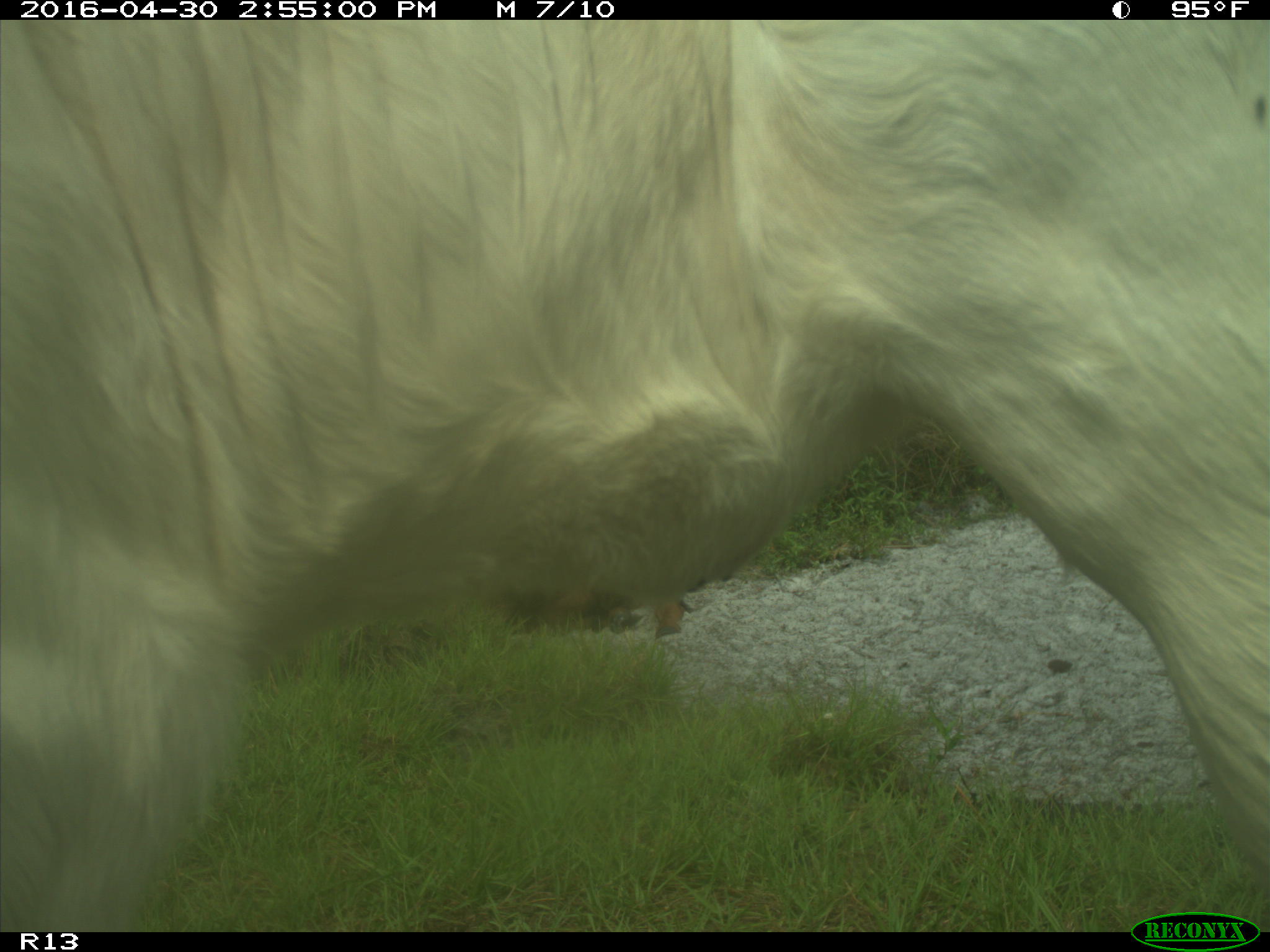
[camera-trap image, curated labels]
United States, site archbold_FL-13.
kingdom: Animalia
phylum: Chordata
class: Mammalia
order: Artiodactyla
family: Bovidae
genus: Bos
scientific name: Bos taurus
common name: domestic cow